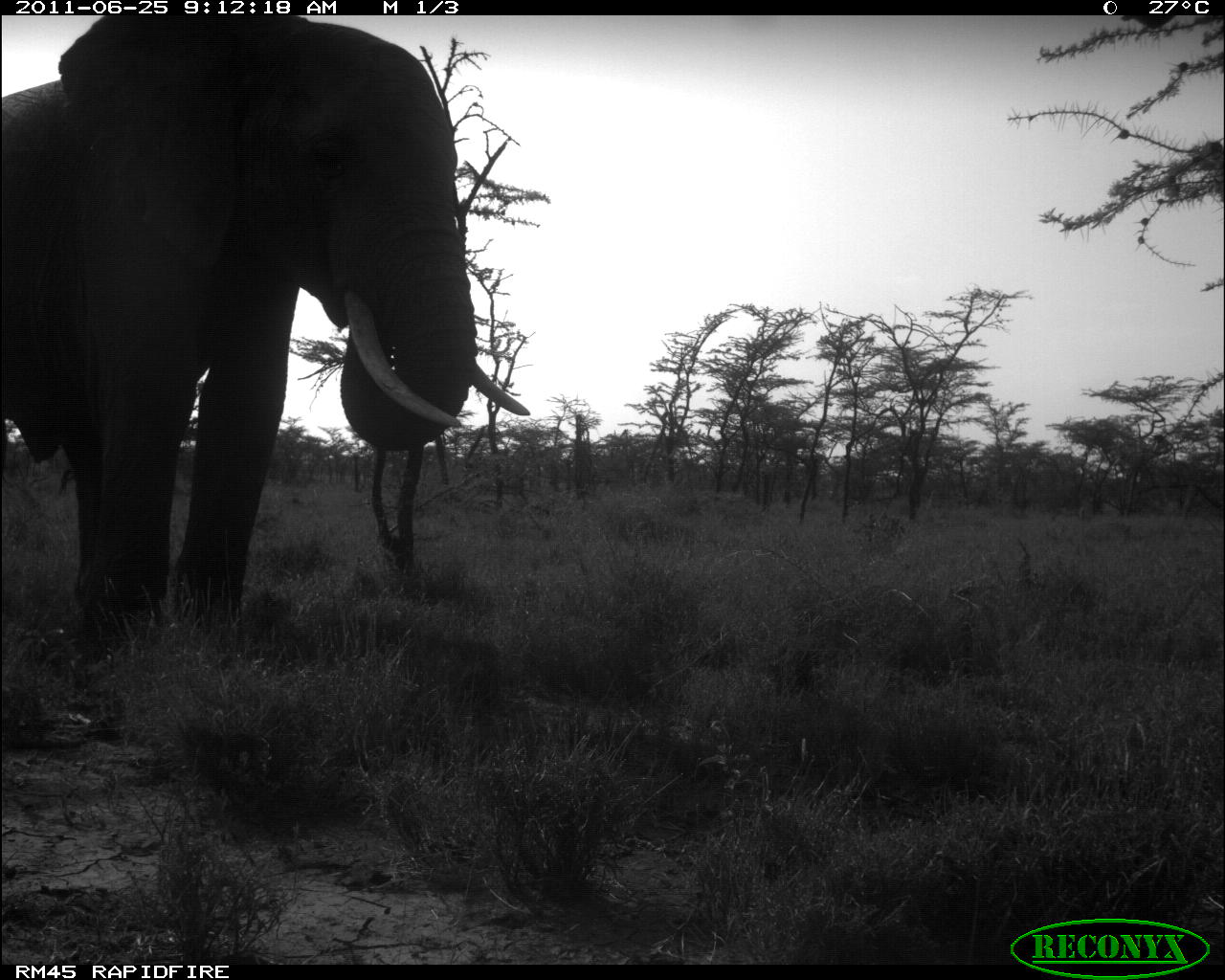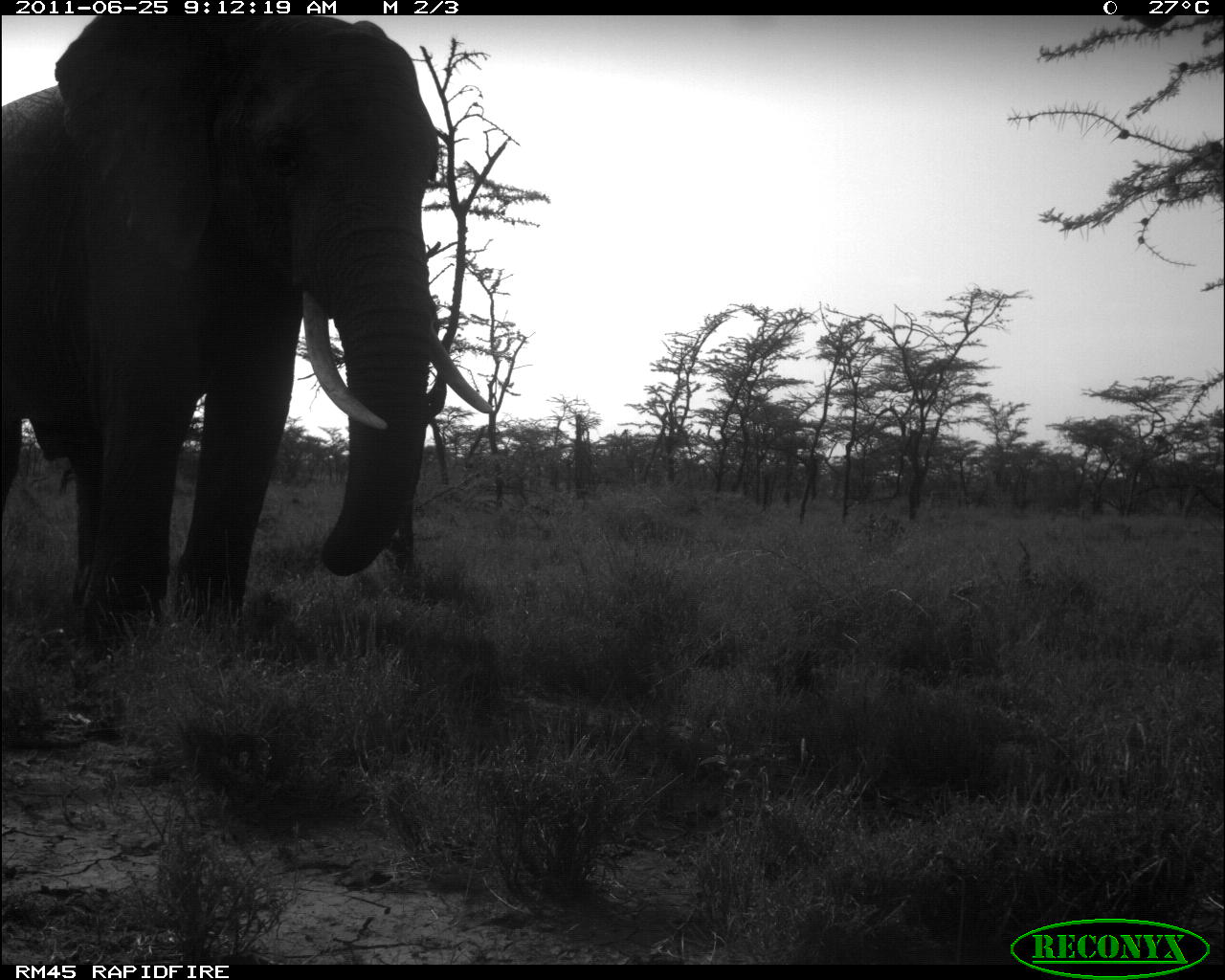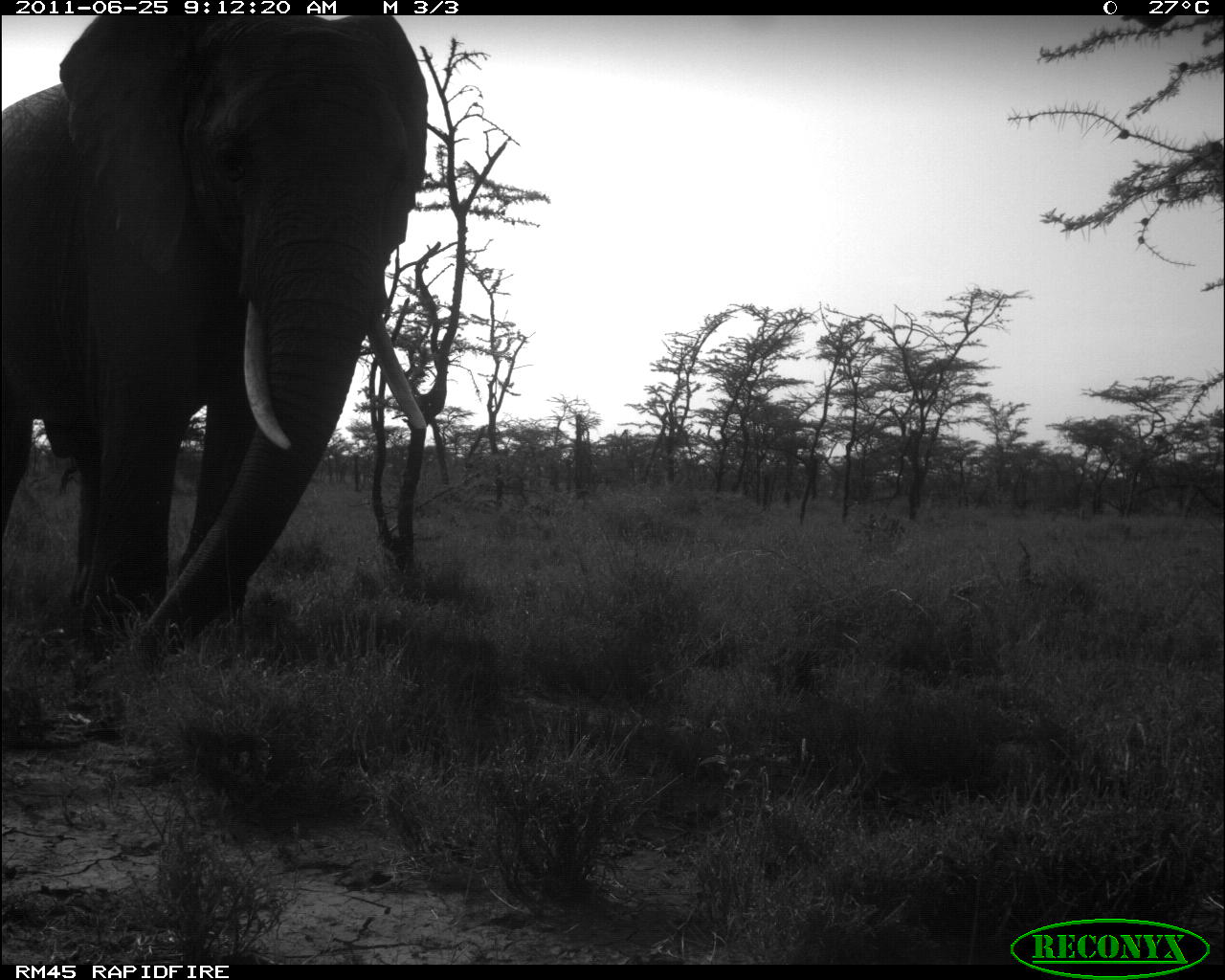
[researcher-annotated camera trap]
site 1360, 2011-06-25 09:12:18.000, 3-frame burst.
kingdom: Animalia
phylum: Chordata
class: Mammalia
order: Proboscidea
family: Elephantidae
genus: Loxodonta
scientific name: Loxodonta africana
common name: african bush elephant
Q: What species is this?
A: Loxodonta africana (african bush elephant).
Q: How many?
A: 1.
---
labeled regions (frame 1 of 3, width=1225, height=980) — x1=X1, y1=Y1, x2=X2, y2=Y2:
loxodonta africana: x1=1, y1=12, x2=531, y2=656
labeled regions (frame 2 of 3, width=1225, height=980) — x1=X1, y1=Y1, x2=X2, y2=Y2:
loxodonta africana: x1=0, y1=11, x2=493, y2=645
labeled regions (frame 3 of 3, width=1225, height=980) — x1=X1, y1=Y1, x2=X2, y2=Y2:
loxodonta africana: x1=0, y1=14, x2=427, y2=681